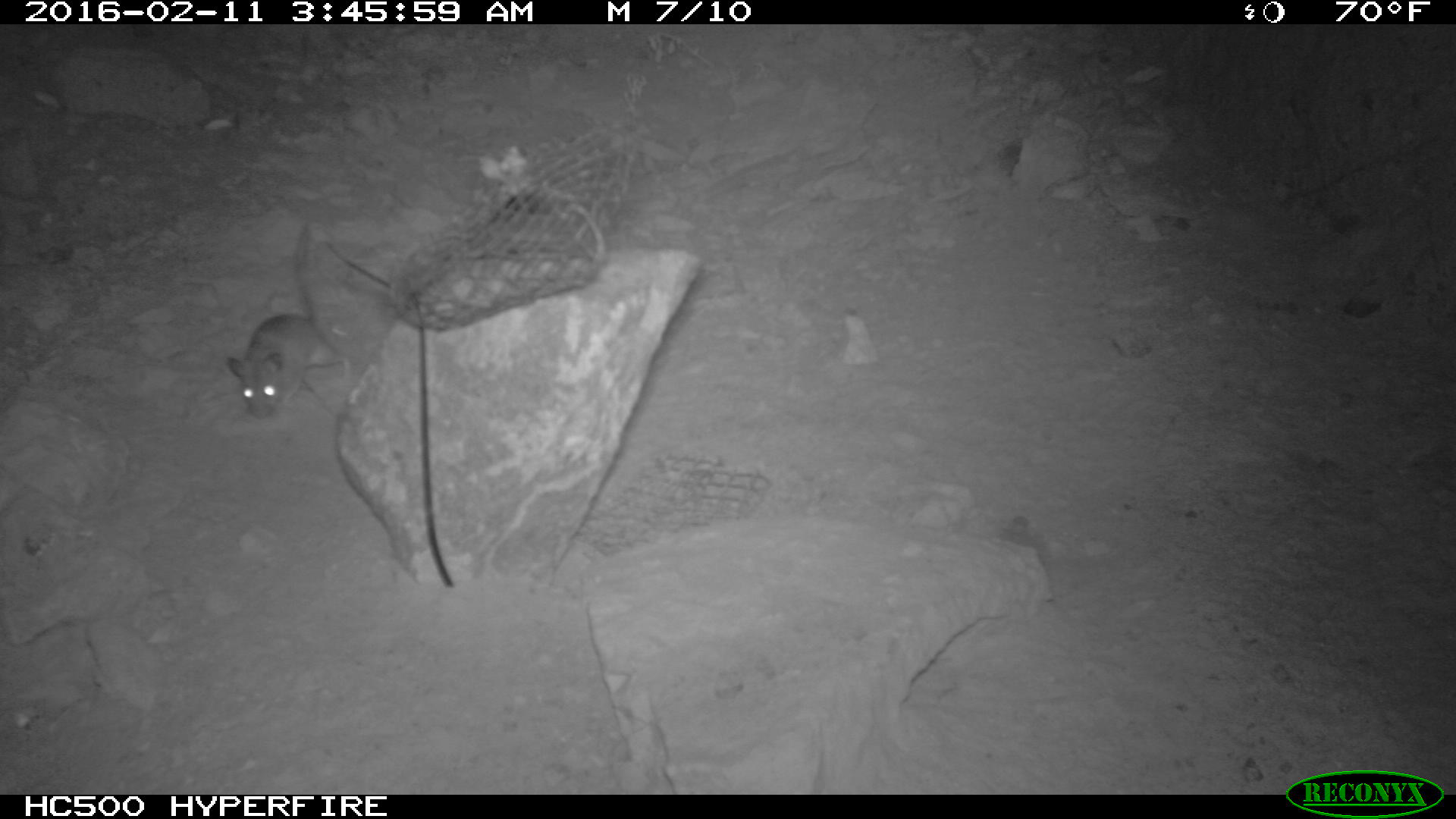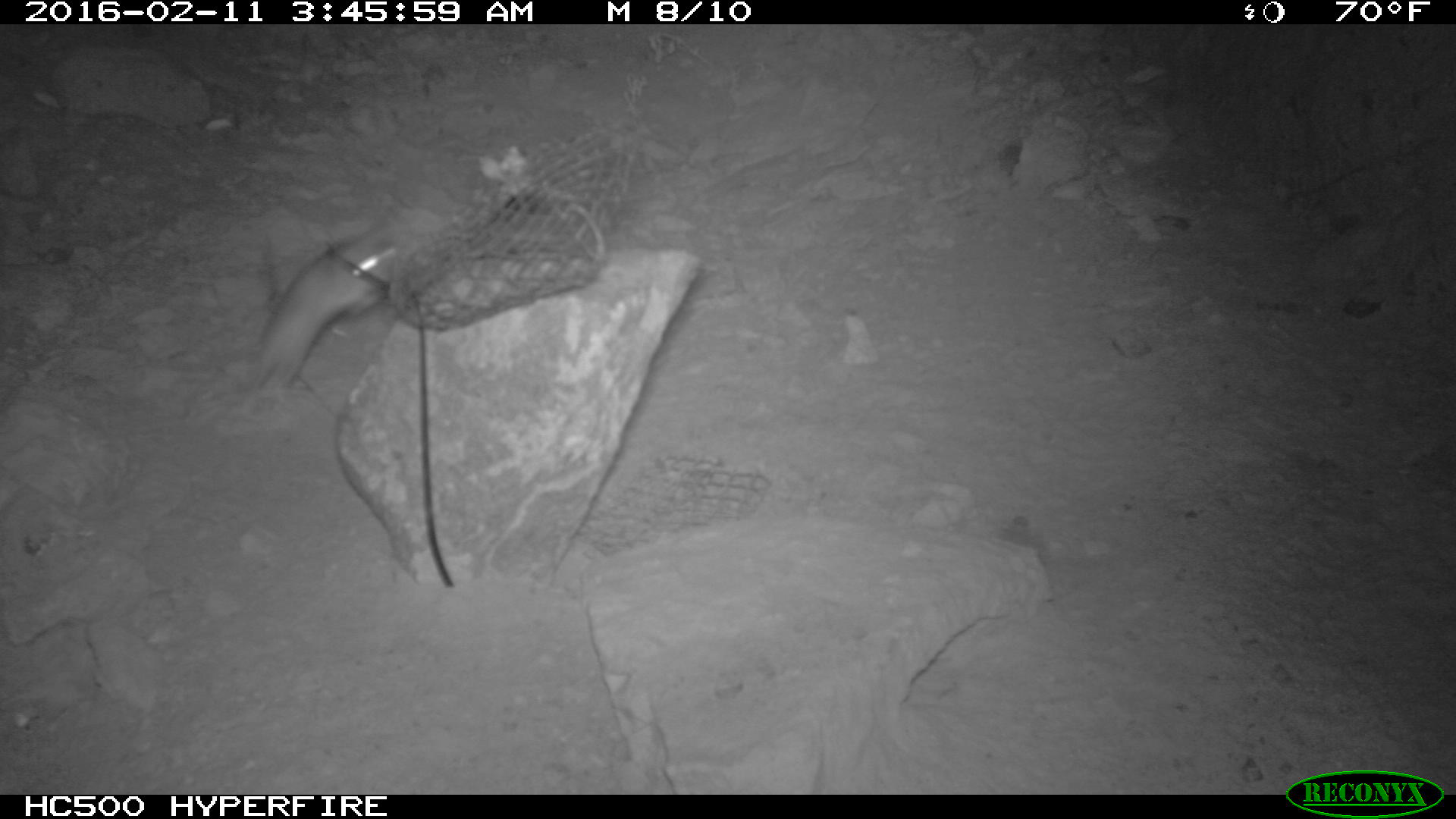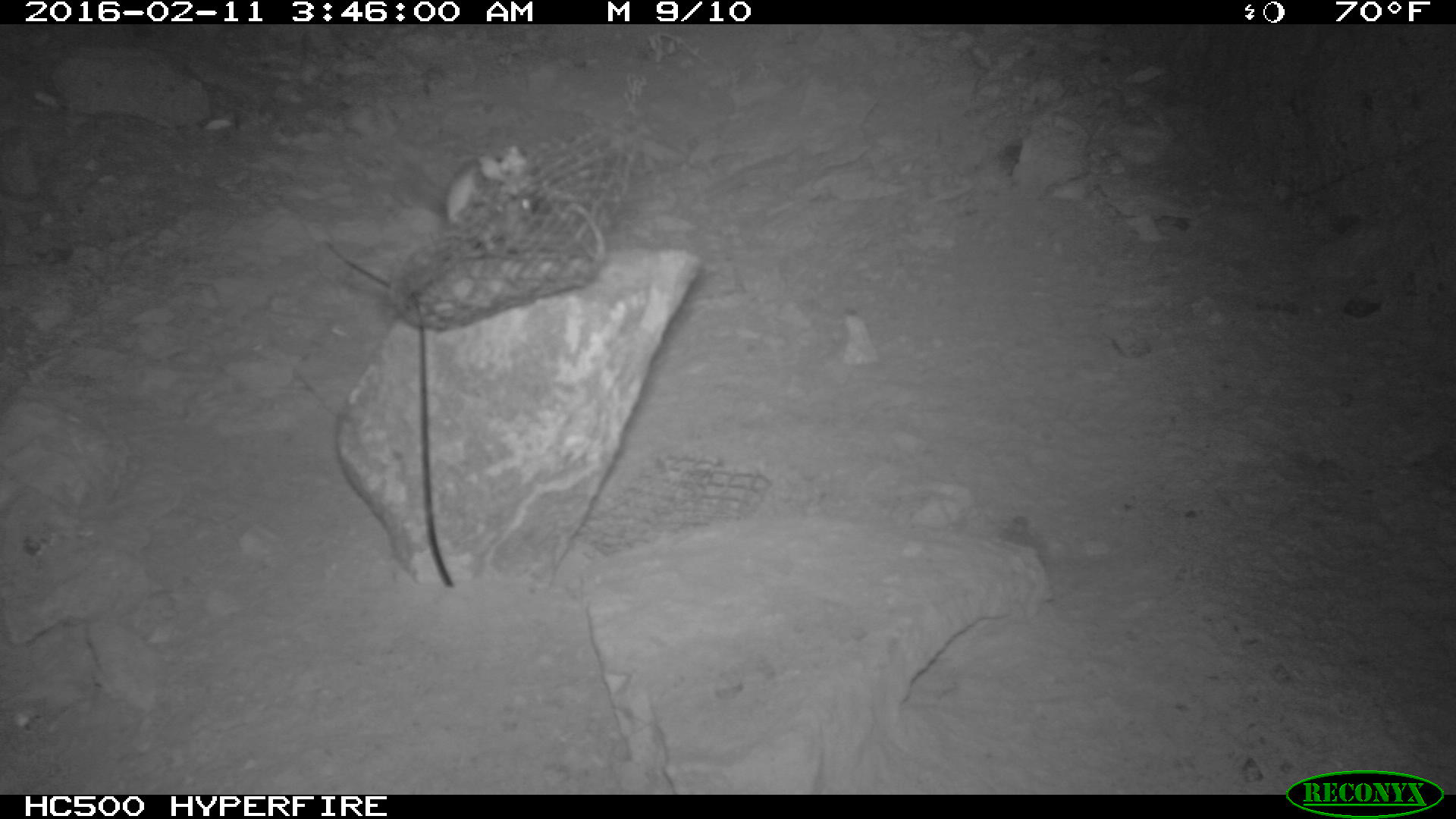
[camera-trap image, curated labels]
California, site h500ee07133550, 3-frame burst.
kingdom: Animalia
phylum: Chordata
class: Mammalia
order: Rodentia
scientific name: Rodentia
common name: rodent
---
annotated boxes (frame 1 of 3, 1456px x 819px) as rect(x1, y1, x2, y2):
rodent: rect(229, 224, 350, 419)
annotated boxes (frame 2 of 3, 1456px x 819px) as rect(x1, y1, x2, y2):
rodent: rect(239, 249, 384, 426)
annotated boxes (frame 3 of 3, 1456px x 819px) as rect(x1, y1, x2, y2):
rodent: rect(443, 143, 540, 220)